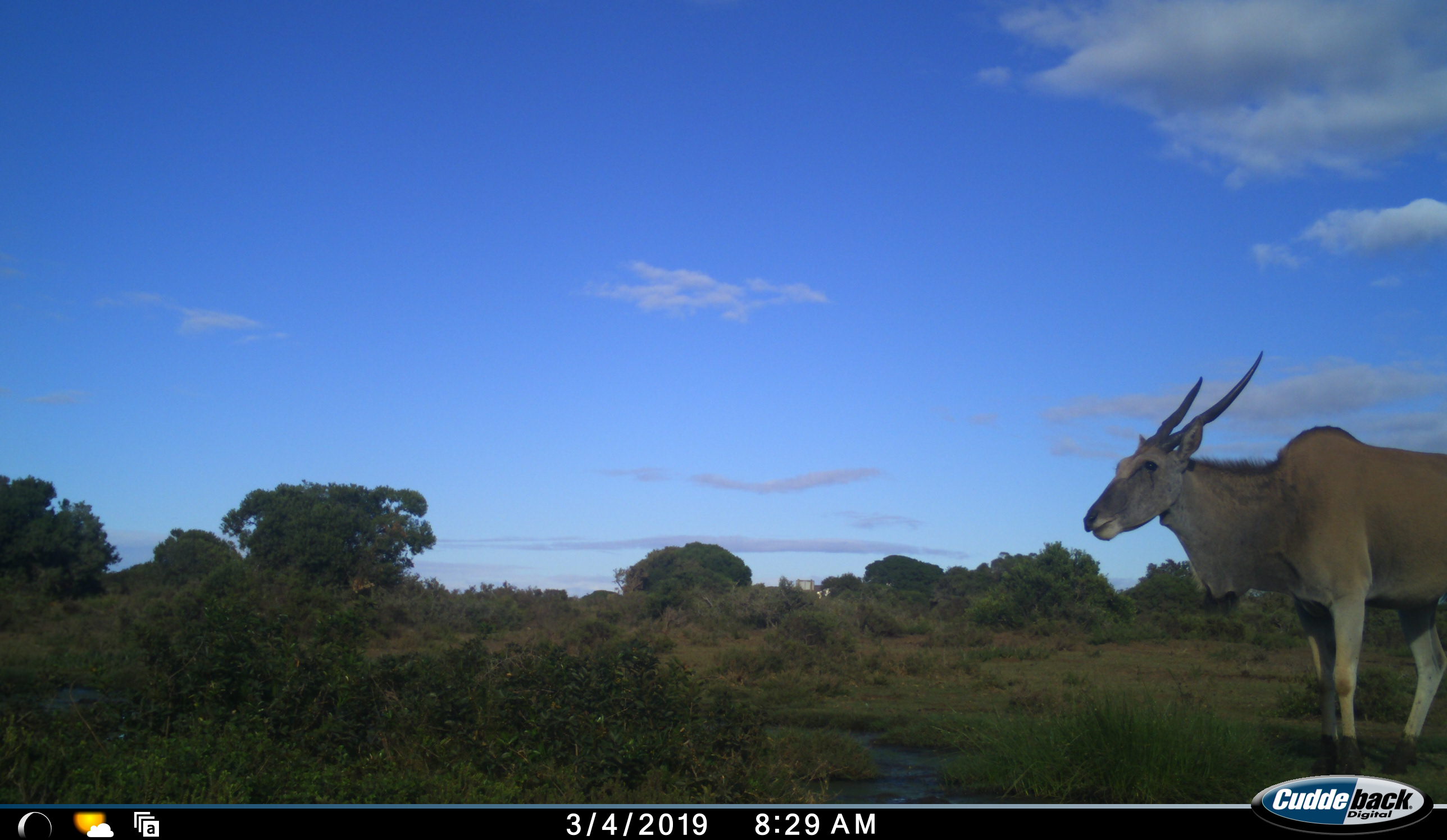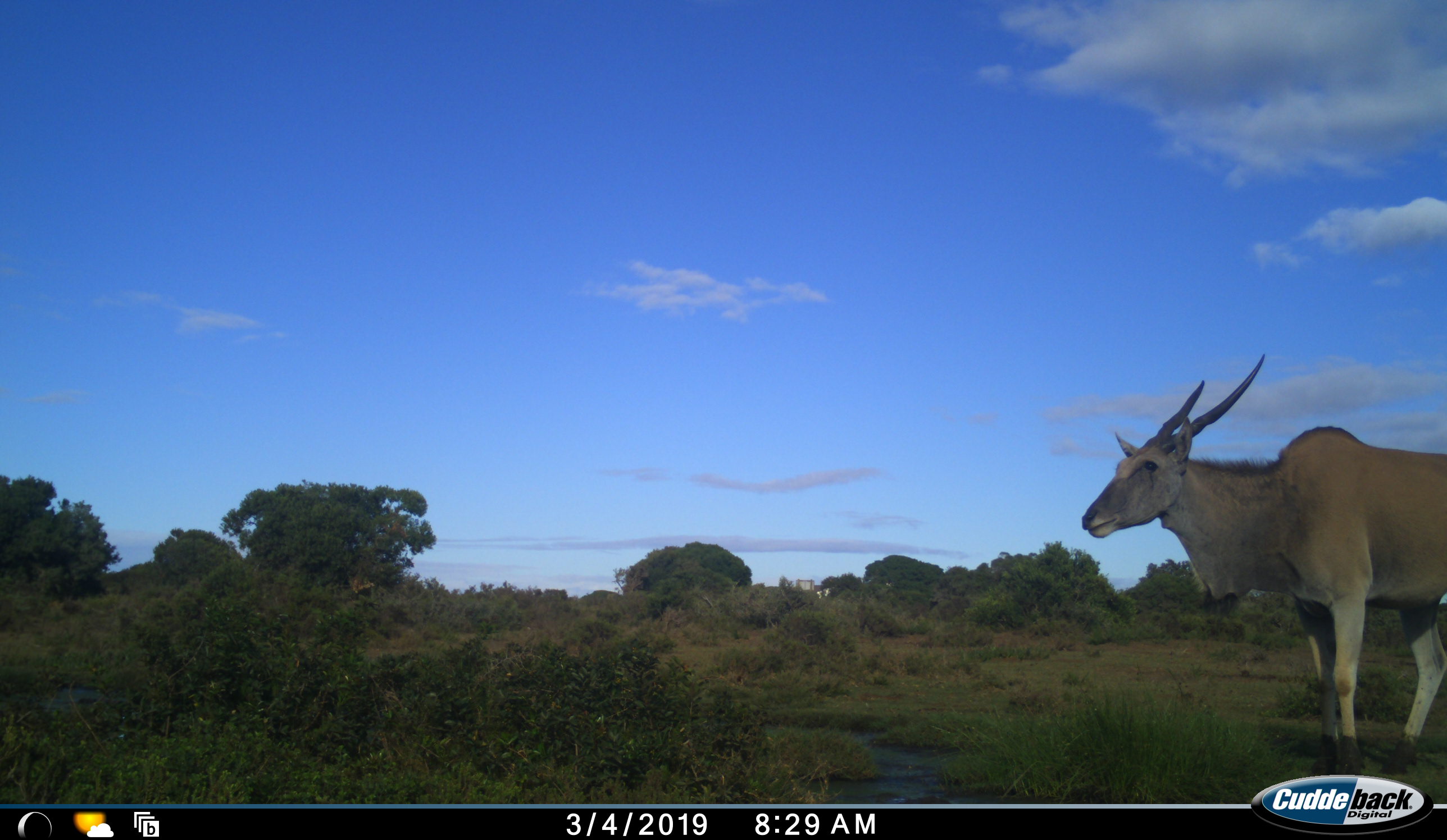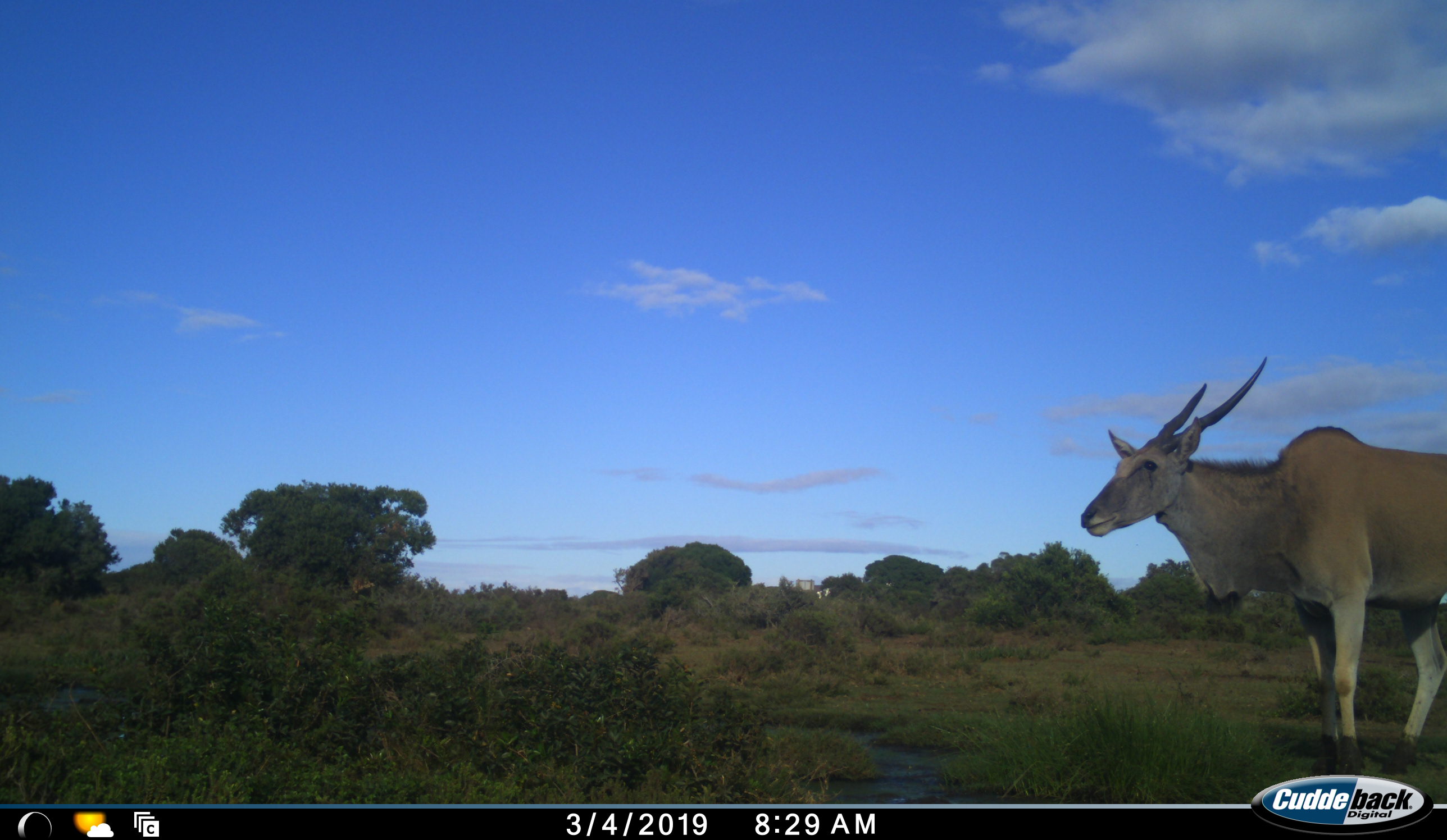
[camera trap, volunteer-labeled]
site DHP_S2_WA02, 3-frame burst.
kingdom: Animalia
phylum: Chordata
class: Mammalia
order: Artiodactyla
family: Bovidae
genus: Tragelaphus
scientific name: Tragelaphus oryx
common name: eland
Eland (Tragelaphus oryx), count 1. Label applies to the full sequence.